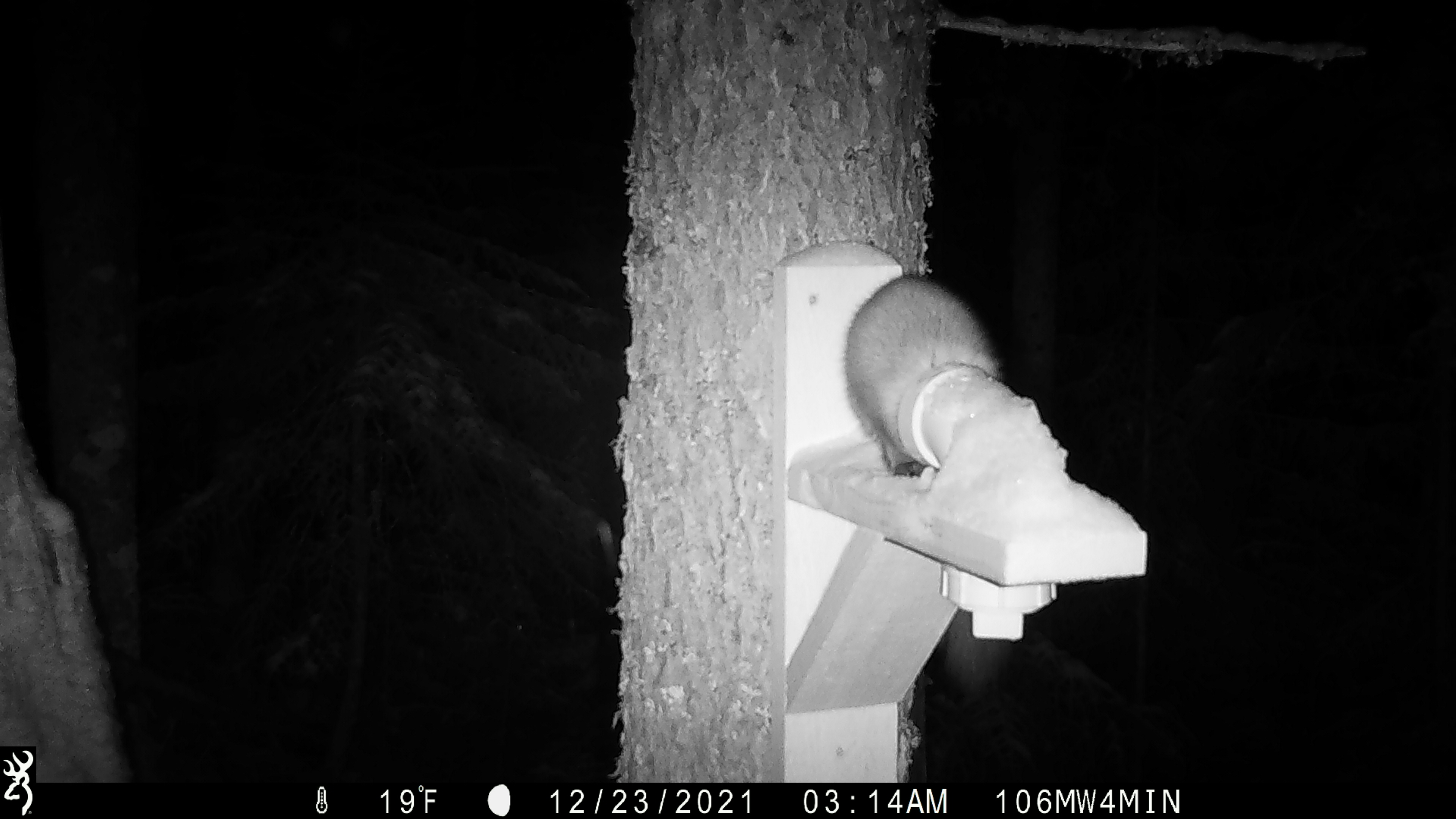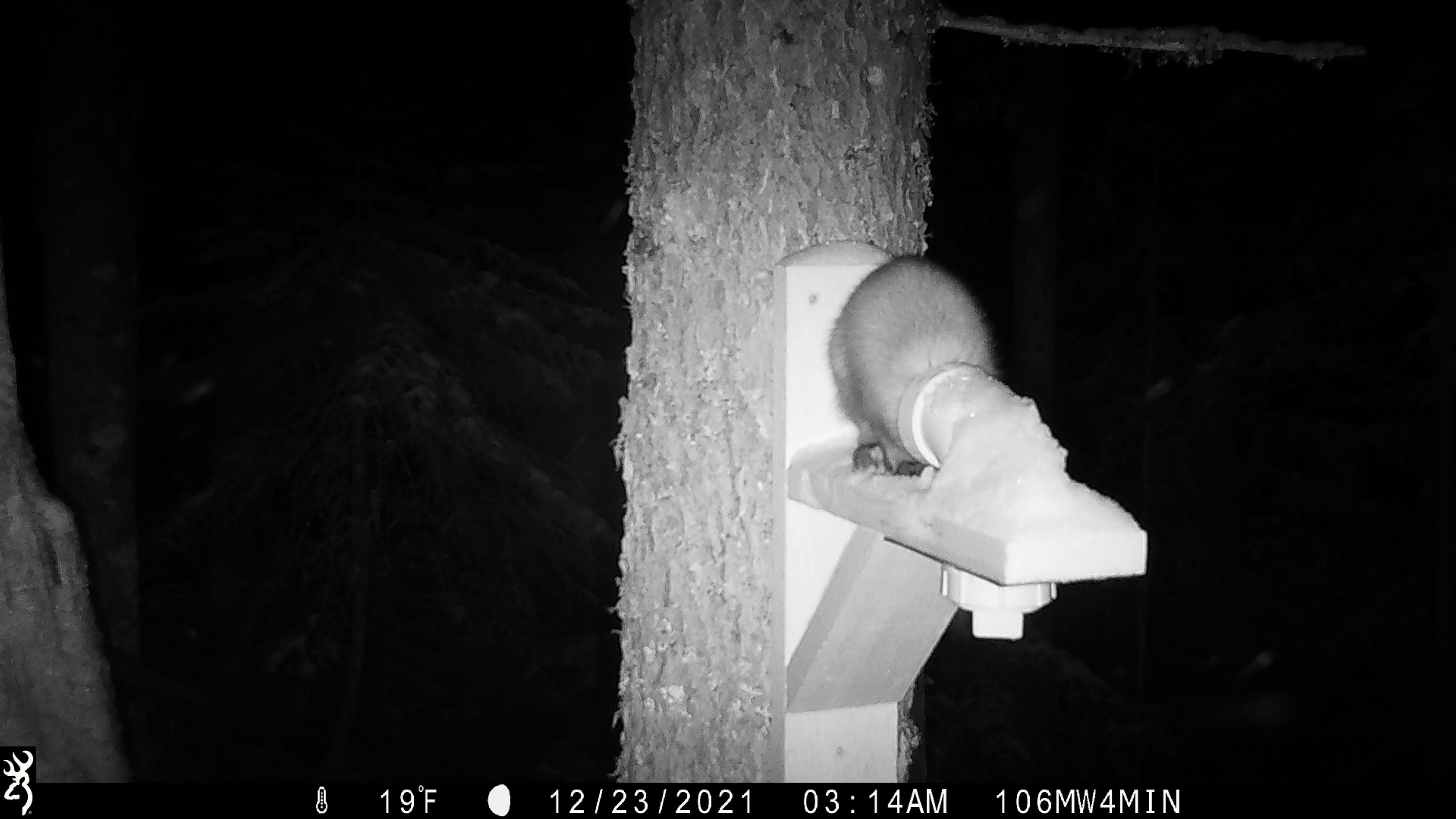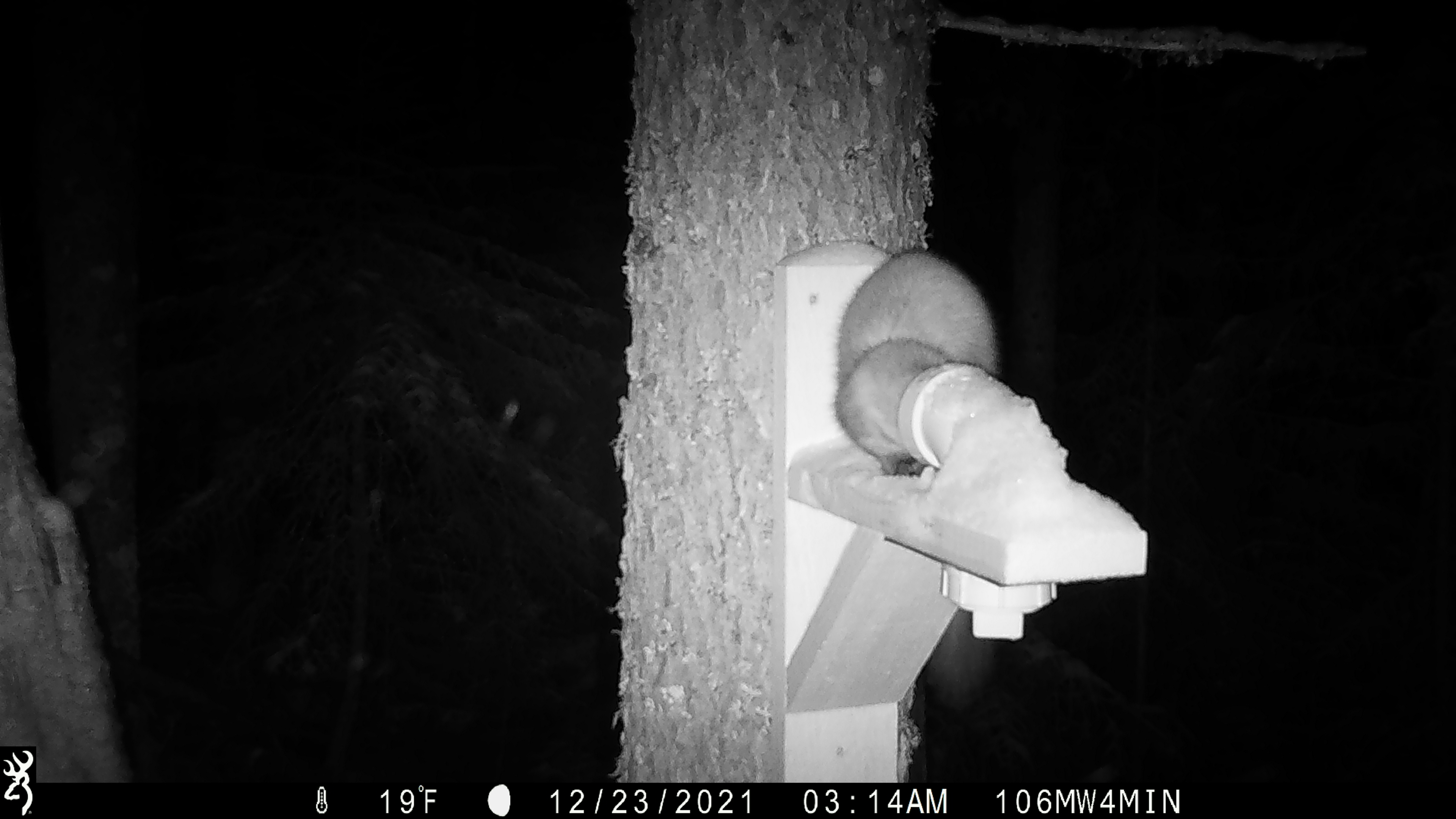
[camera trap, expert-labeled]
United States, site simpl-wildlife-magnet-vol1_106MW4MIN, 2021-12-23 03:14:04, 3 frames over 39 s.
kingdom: Animalia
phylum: Chordata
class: Mammalia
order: Carnivora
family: Mustelidae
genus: Martes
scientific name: Martes americana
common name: american marten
American marten (Martes americana).